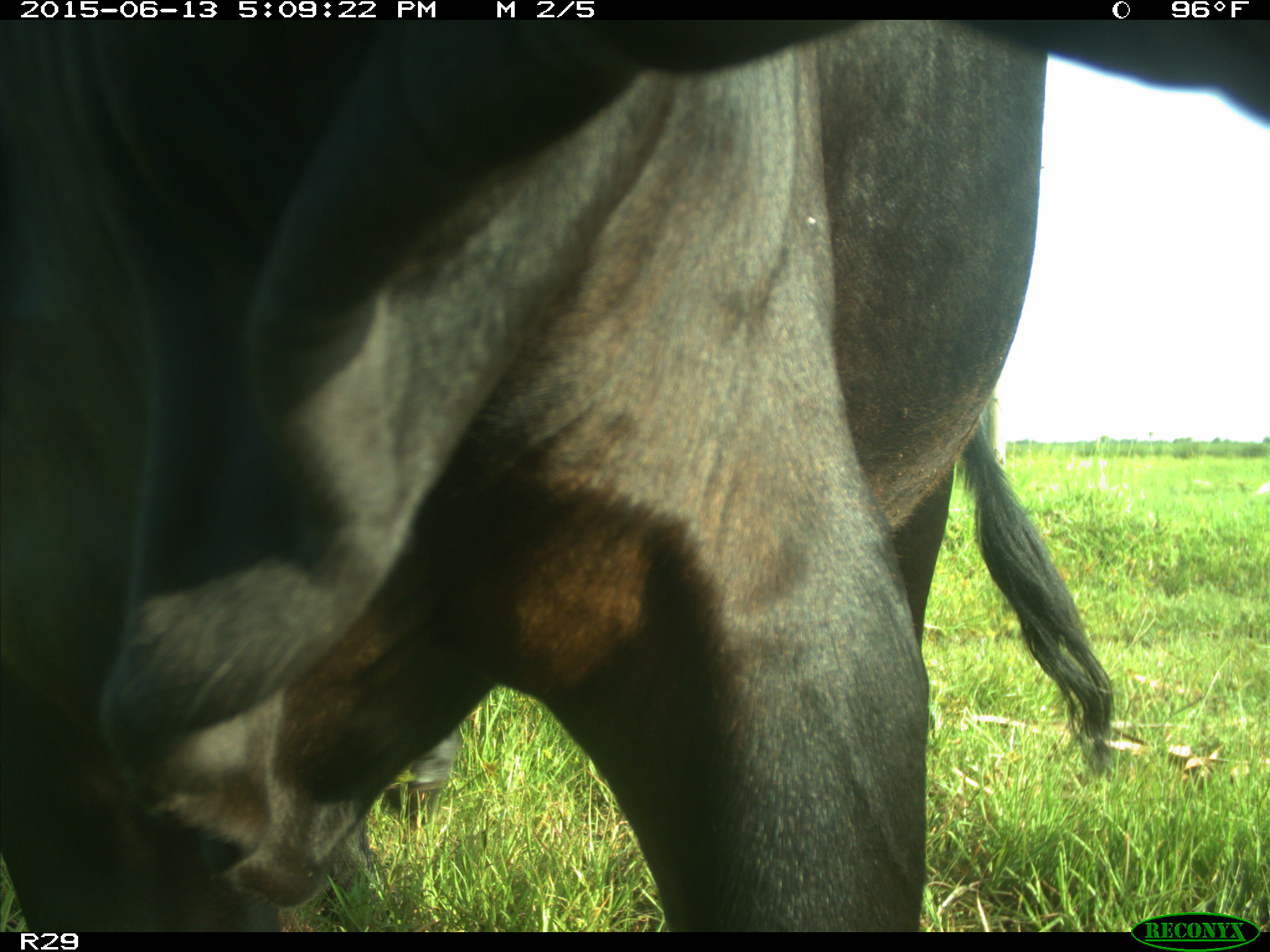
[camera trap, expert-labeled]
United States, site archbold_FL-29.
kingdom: Animalia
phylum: Chordata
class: Mammalia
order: Artiodactyla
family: Bovidae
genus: Bos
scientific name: Bos taurus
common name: domestic cow